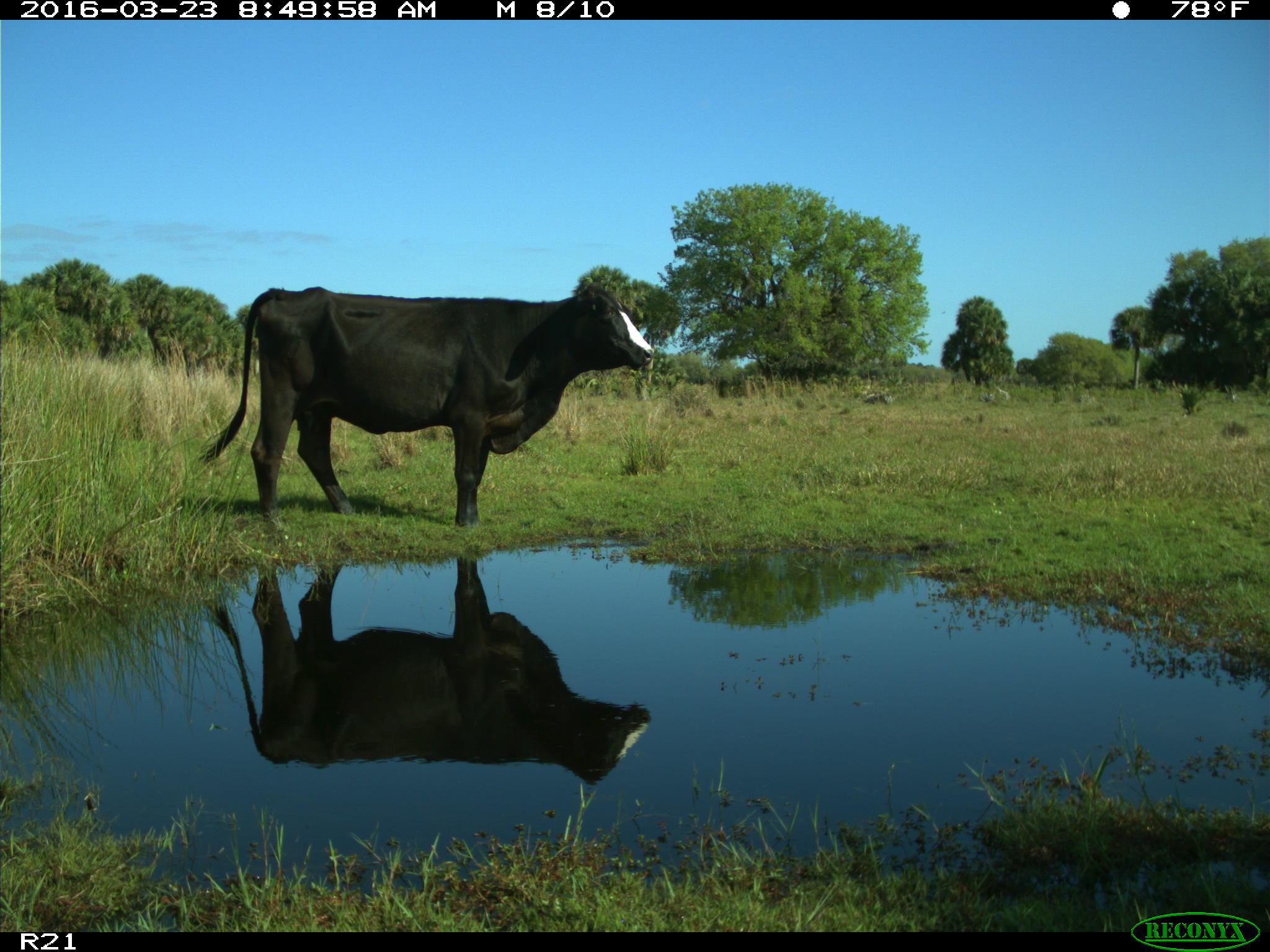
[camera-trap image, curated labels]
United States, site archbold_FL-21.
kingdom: Animalia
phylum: Chordata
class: Mammalia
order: Artiodactyla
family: Bovidae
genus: Bos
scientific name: Bos taurus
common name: domestic cow